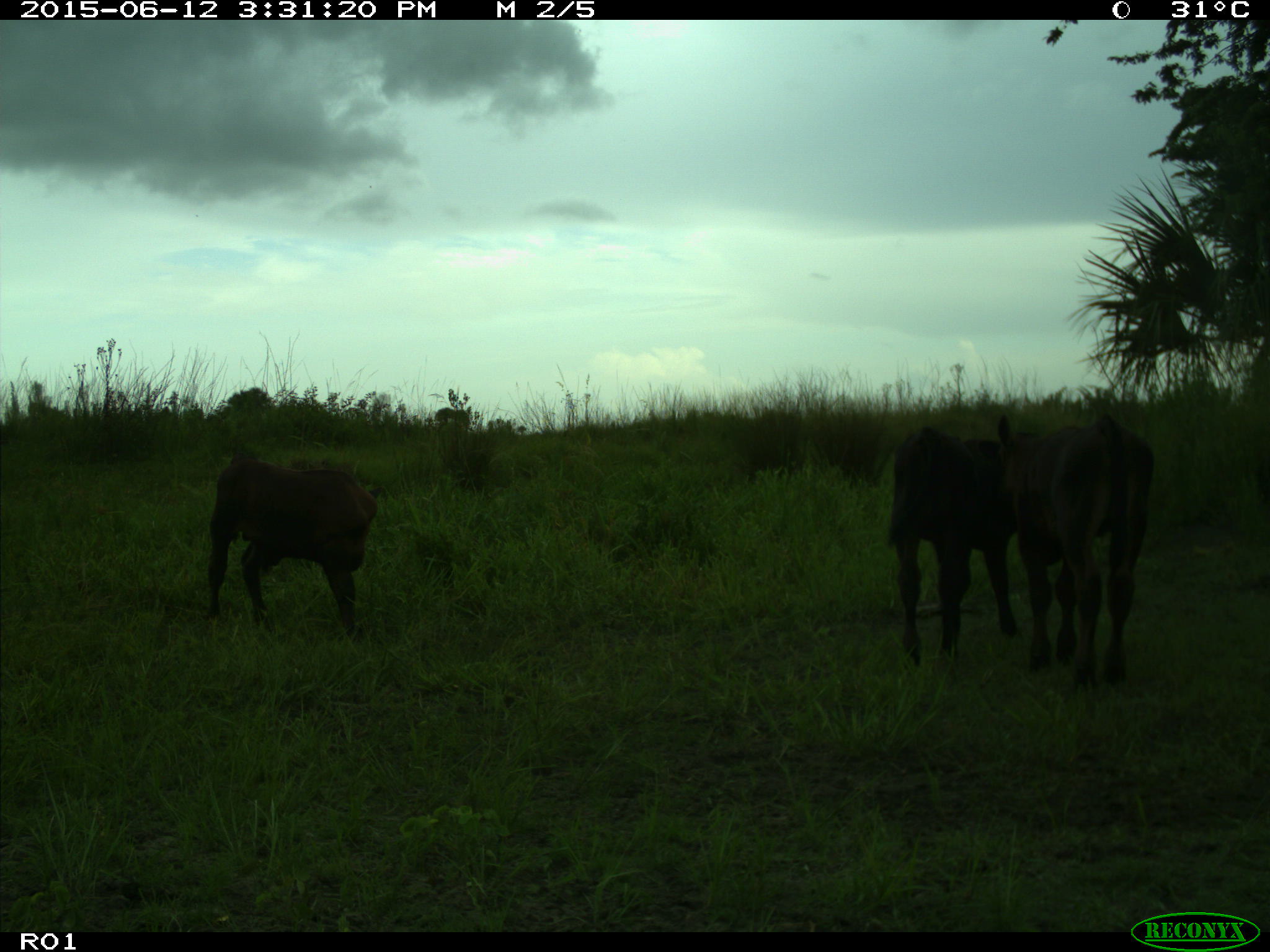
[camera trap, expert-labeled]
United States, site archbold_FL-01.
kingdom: Animalia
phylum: Chordata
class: Mammalia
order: Artiodactyla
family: Bovidae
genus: Bos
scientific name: Bos taurus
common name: domestic cow